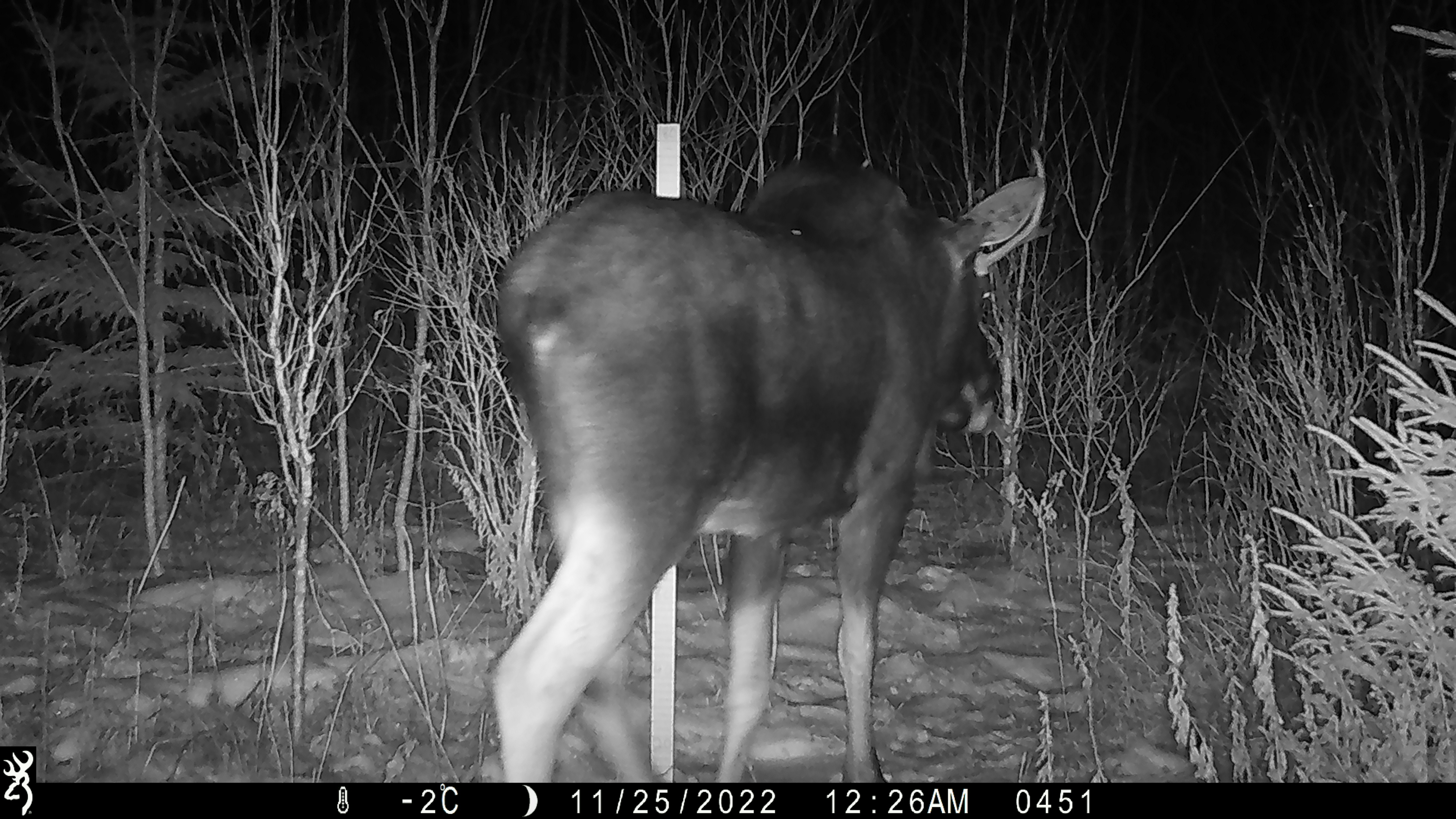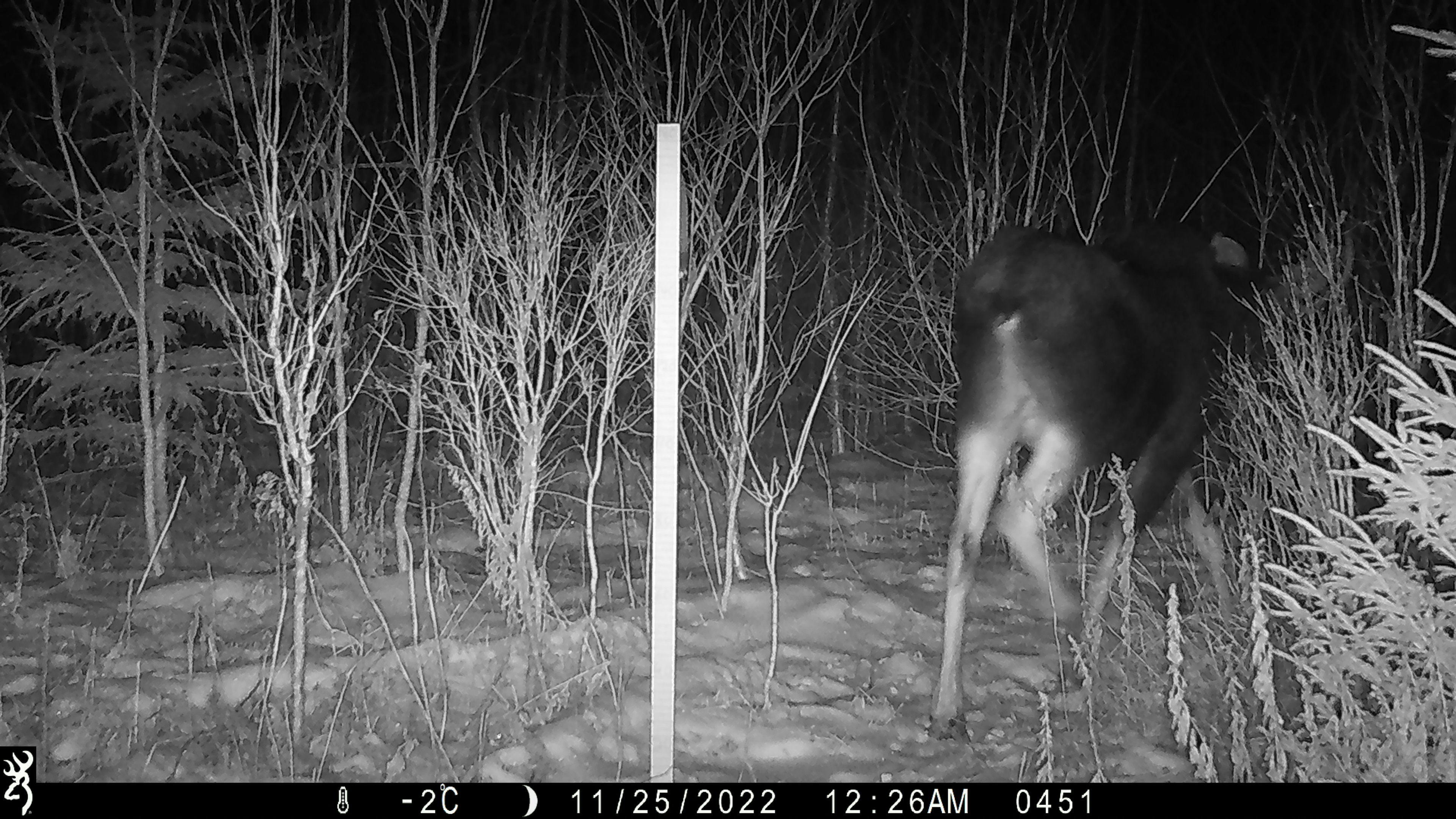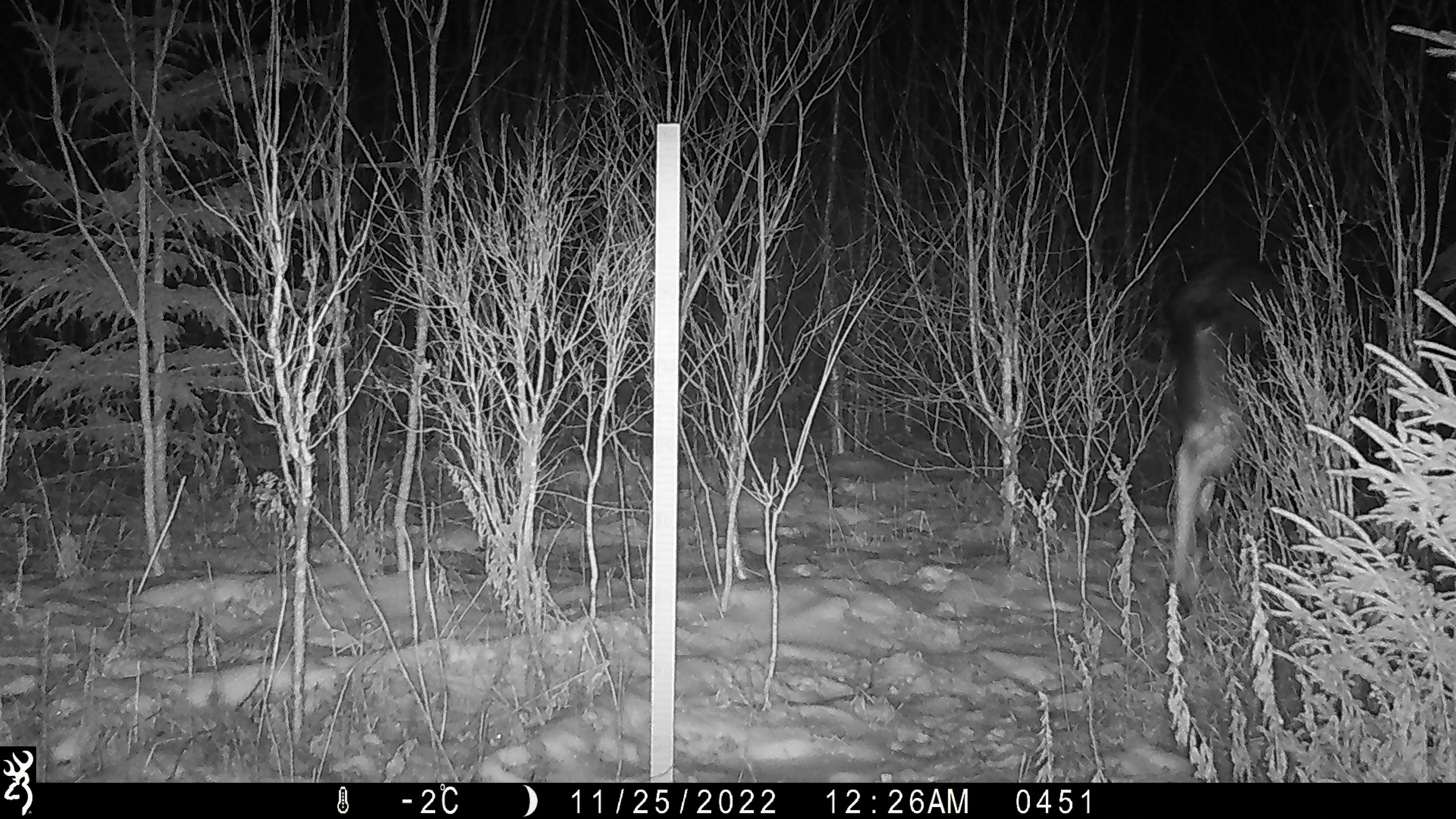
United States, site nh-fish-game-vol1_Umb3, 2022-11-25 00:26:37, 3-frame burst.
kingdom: Animalia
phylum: Chordata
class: Mammalia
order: Artiodactyla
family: Cervidae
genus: Alces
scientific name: Alces alces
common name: moose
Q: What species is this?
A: Moose (Alces alces).